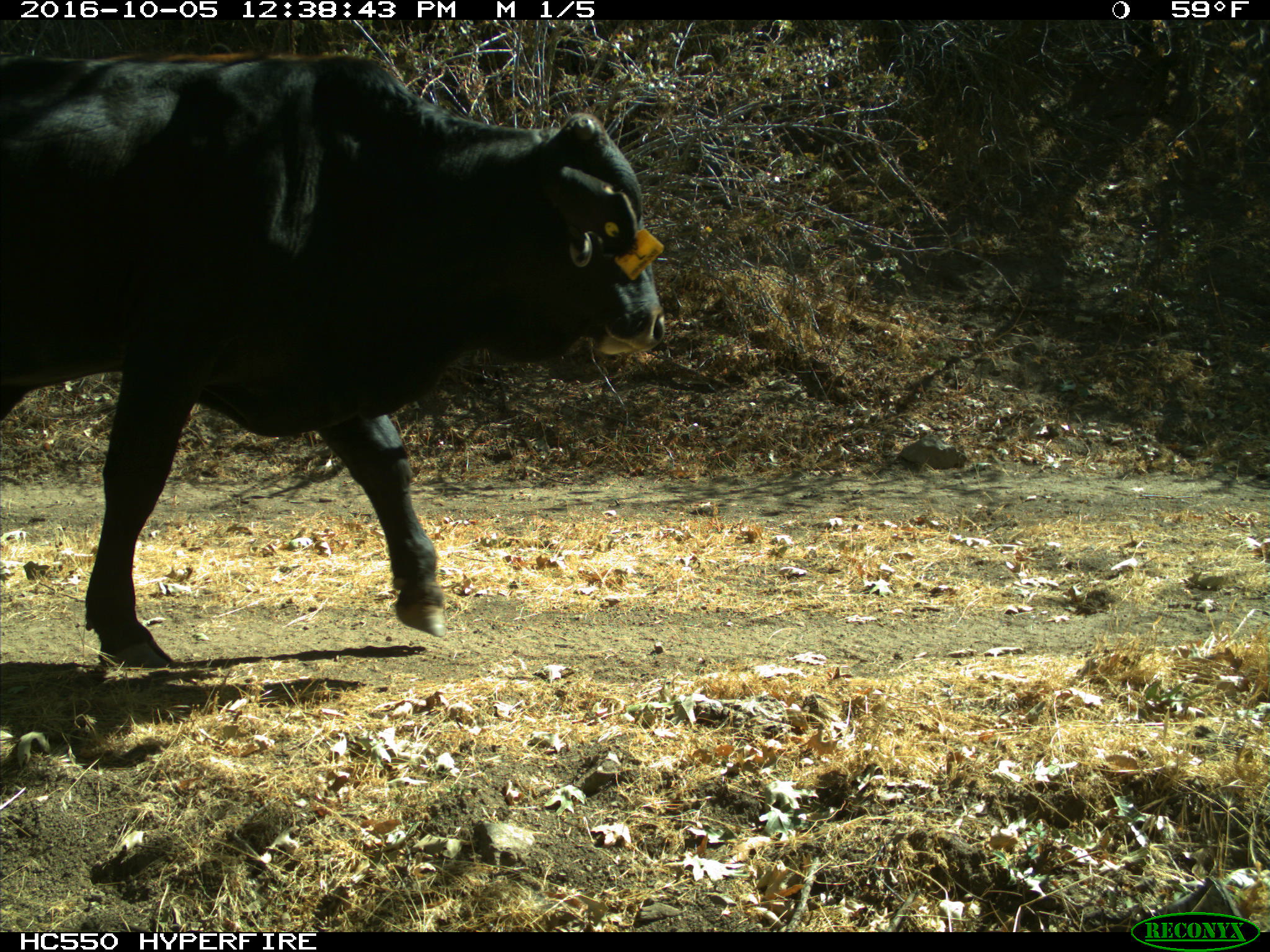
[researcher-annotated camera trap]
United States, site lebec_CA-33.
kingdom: Animalia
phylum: Chordata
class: Mammalia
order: Artiodactyla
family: Bovidae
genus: Bos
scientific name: Bos taurus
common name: domestic cow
Bos taurus (domestic cow).